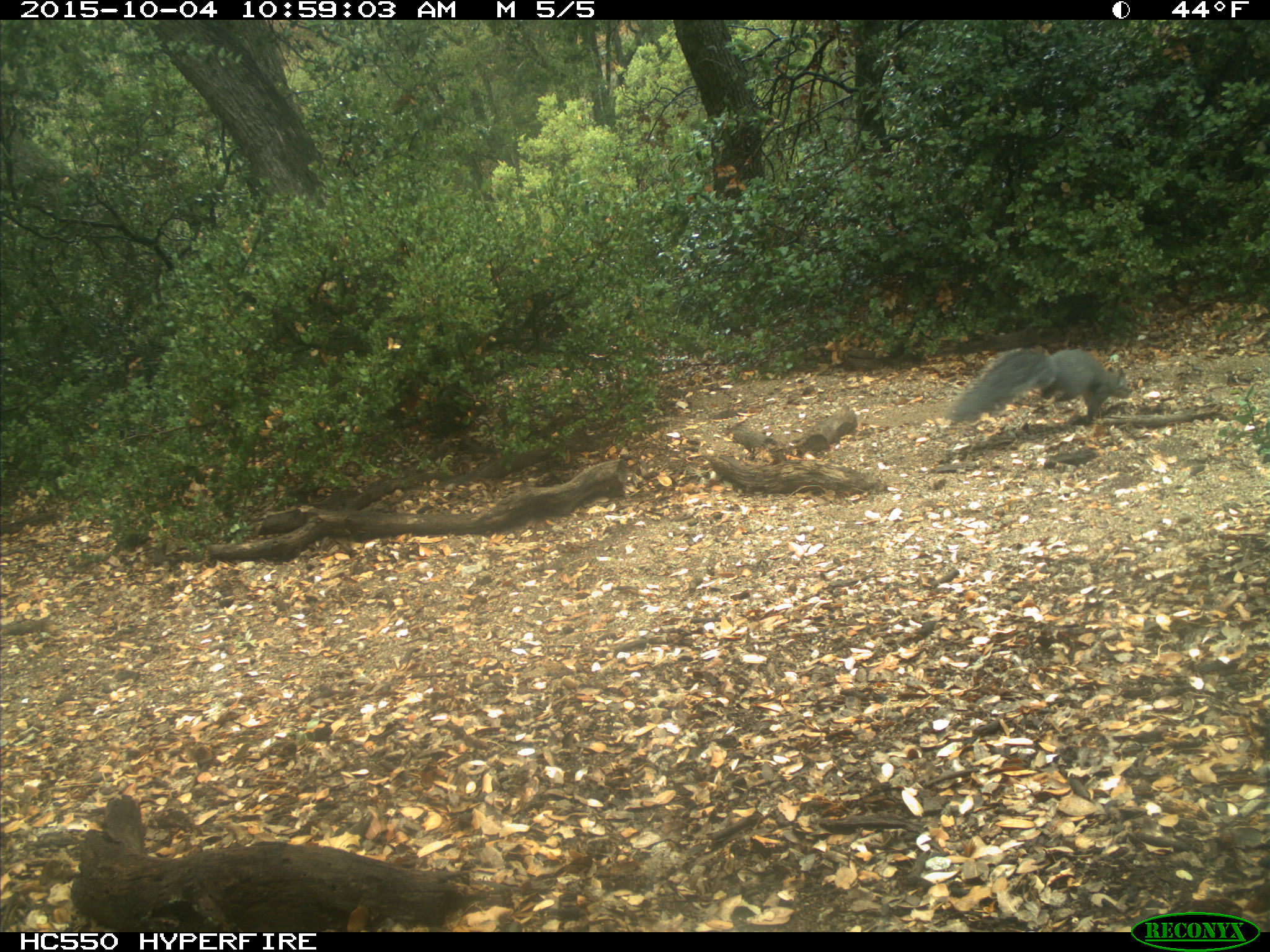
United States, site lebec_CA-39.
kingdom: Animalia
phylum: Chordata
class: Mammalia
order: Rodentia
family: Sciuridae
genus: Sciurus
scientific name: Sciurus carolinensis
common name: eastern gray squirrel